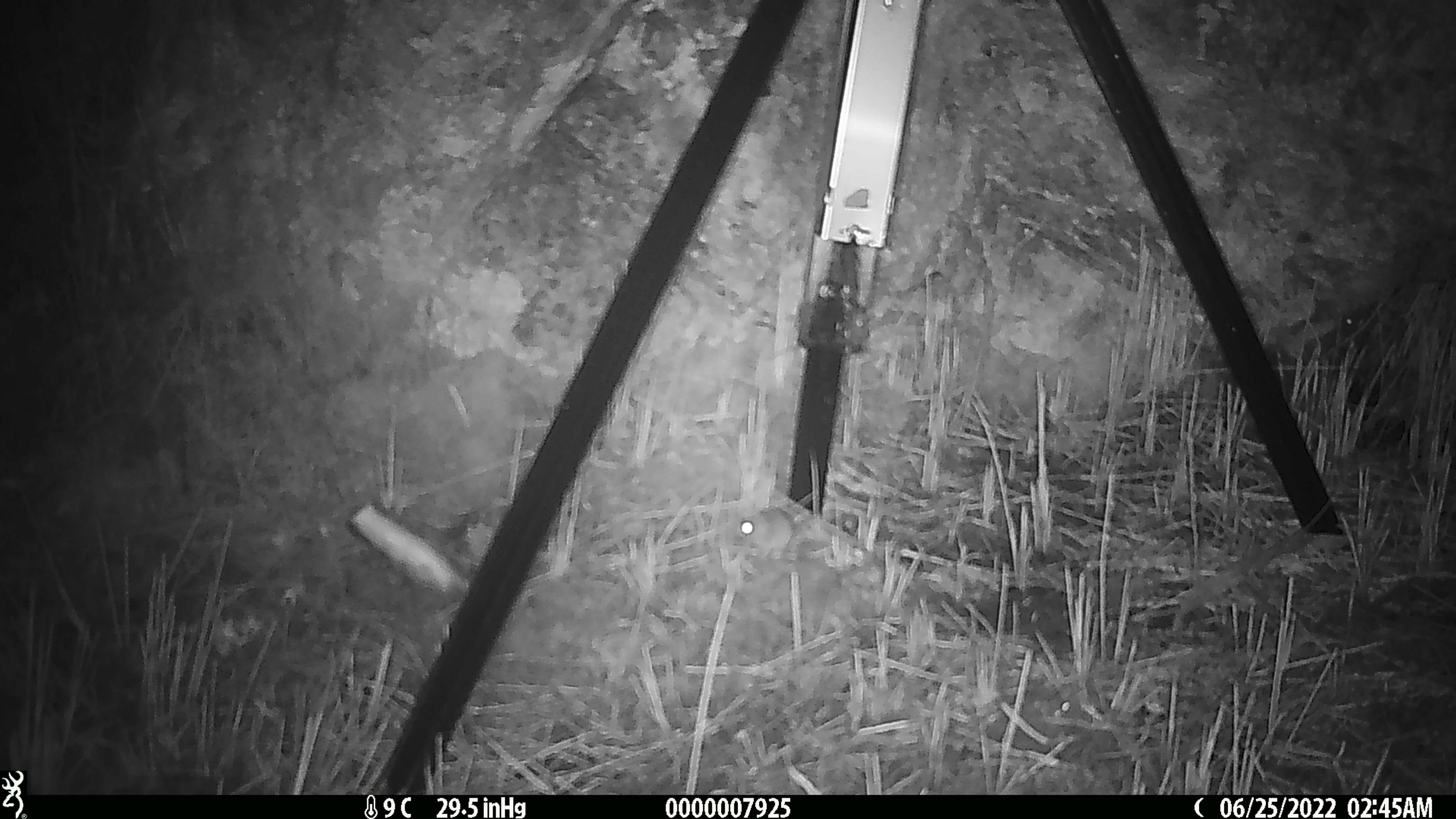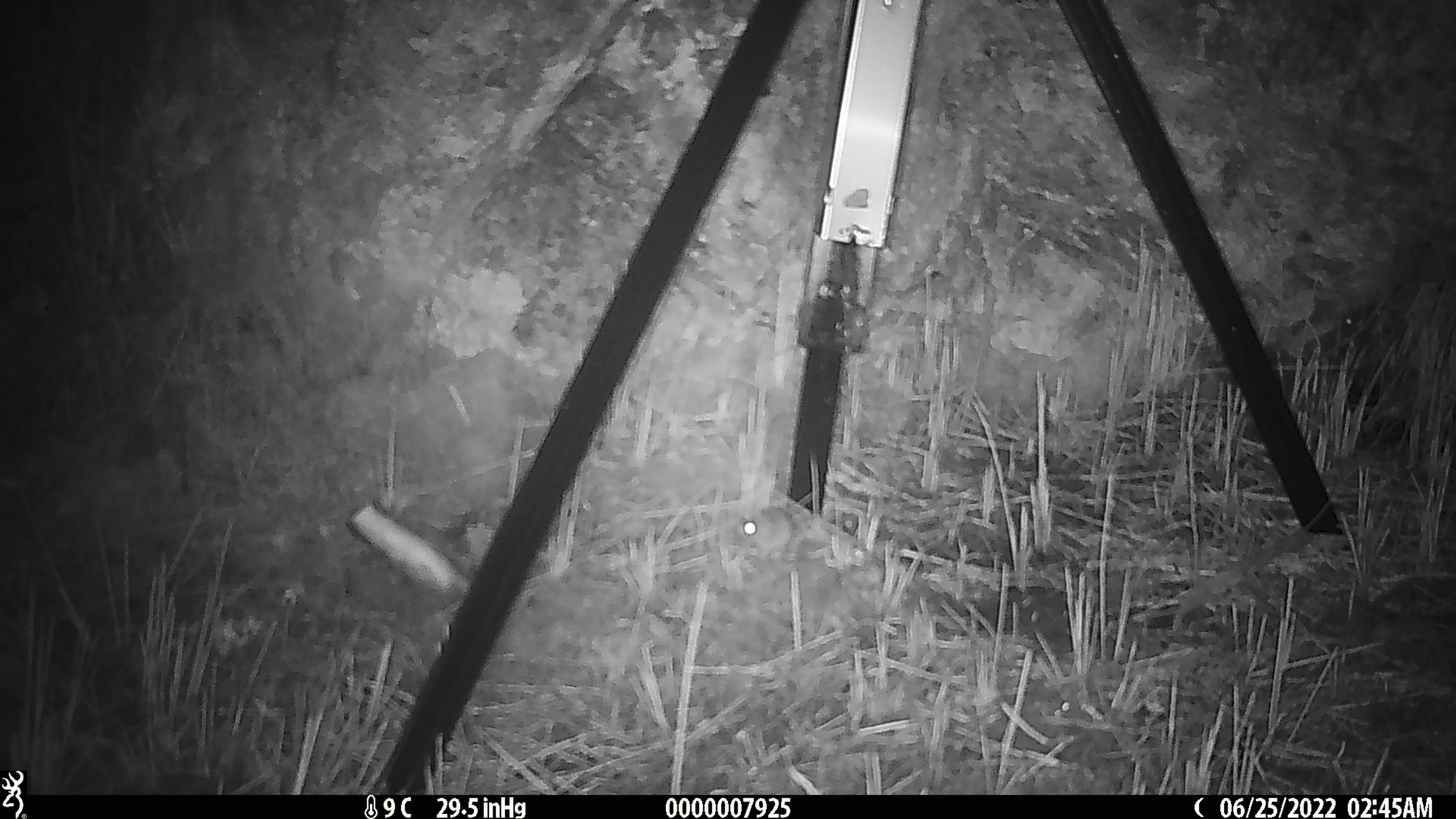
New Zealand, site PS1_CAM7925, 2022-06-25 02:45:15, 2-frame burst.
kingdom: Animalia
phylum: Chordata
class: Mammalia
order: Rodentia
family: Muridae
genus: Mus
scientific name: Mus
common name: mouse